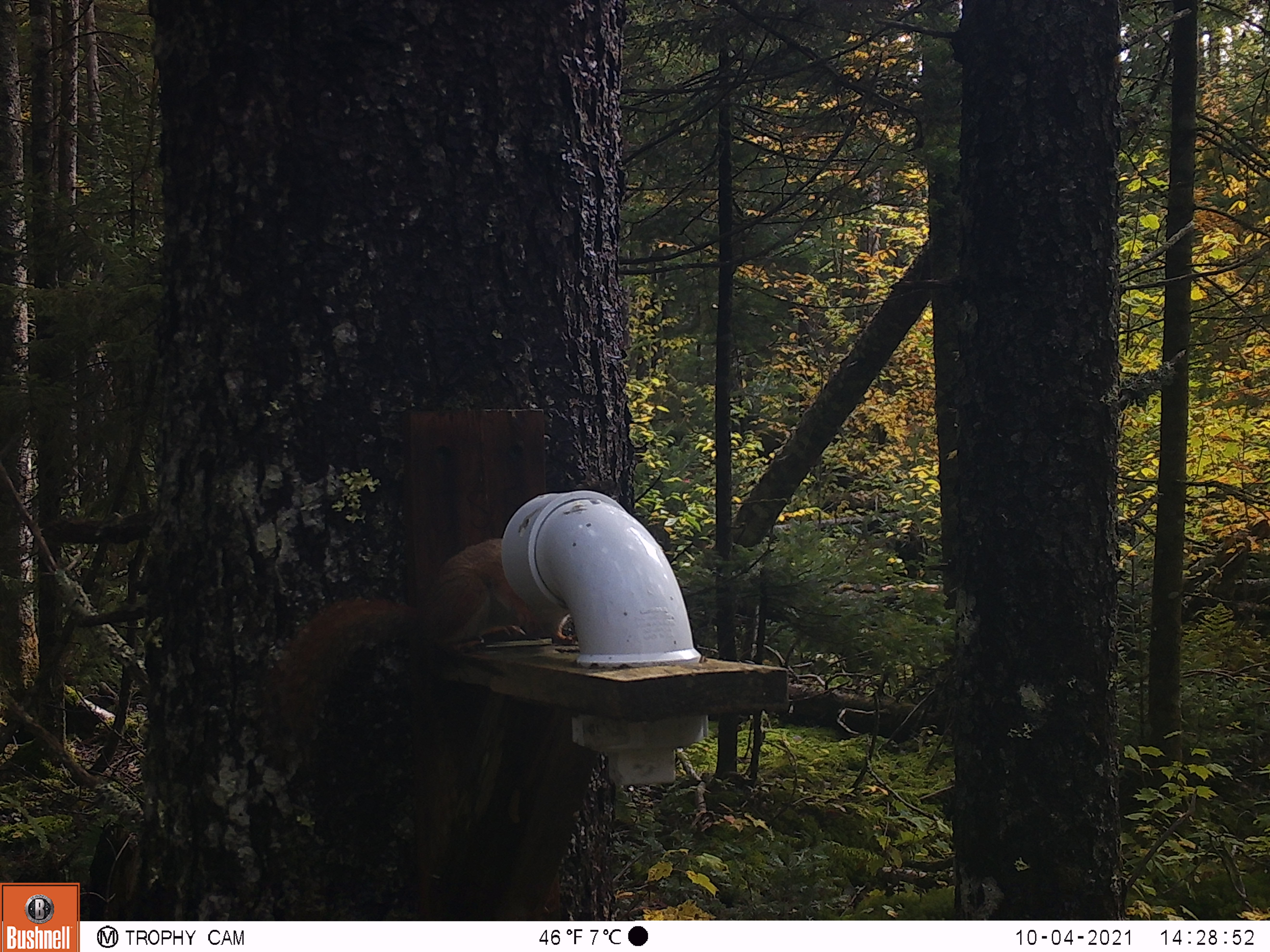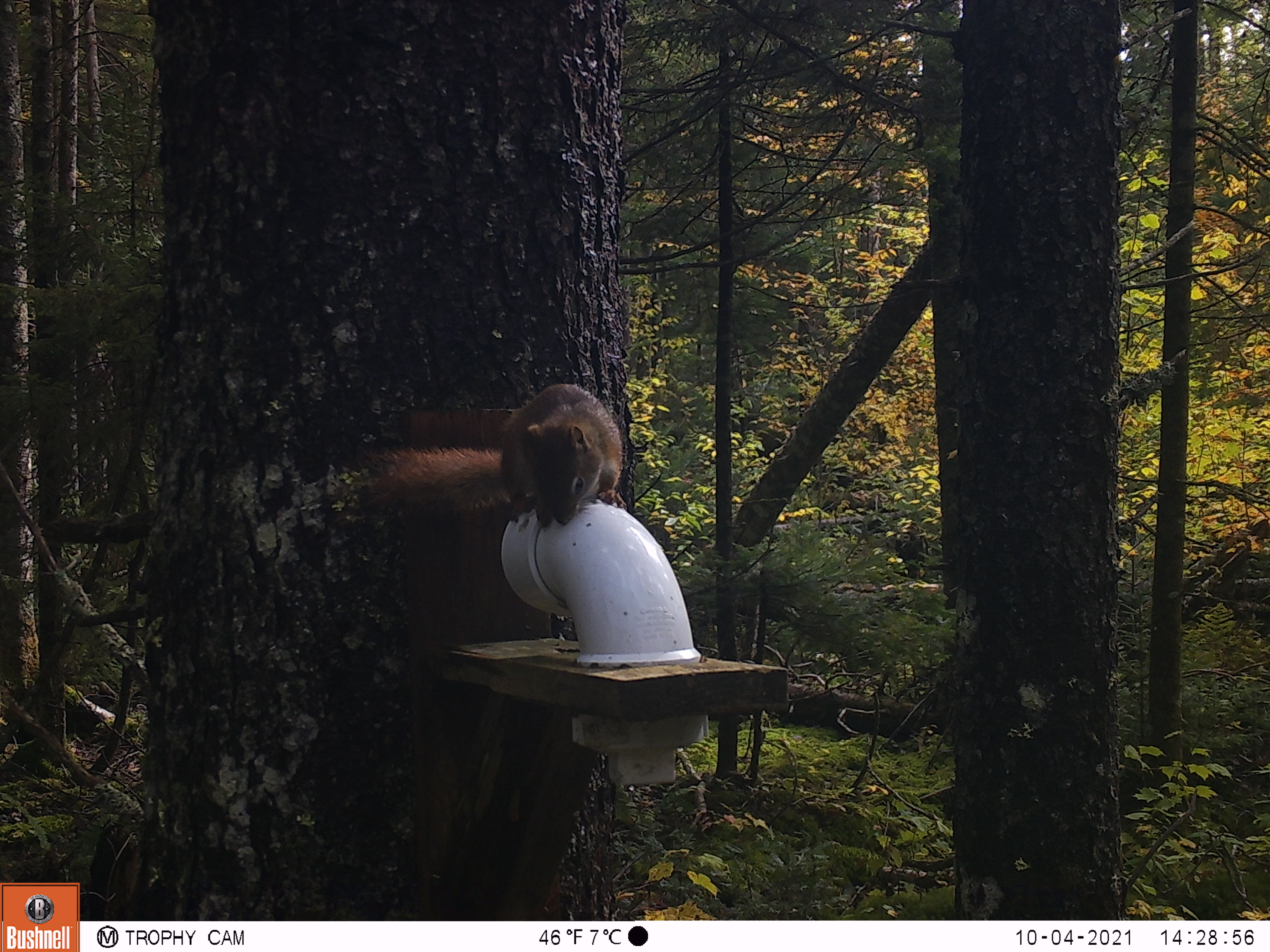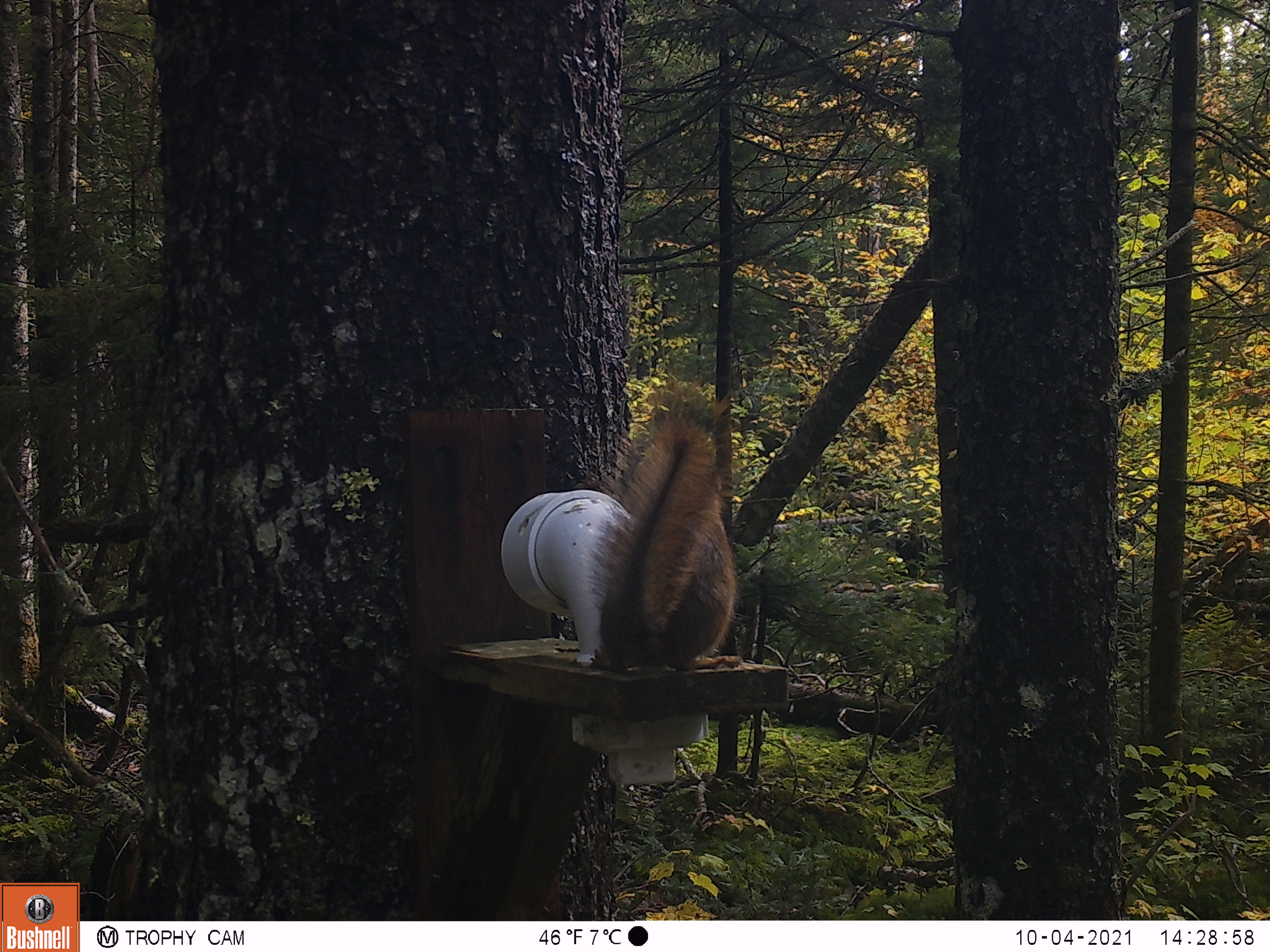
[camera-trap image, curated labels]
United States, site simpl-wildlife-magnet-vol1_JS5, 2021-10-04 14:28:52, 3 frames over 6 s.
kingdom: Animalia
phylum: Chordata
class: Mammalia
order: Rodentia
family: Sciuridae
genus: Tamiasciurus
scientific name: Tamiasciurus hudsonicus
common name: red squirrel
Red squirrel (Tamiasciurus hudsonicus).